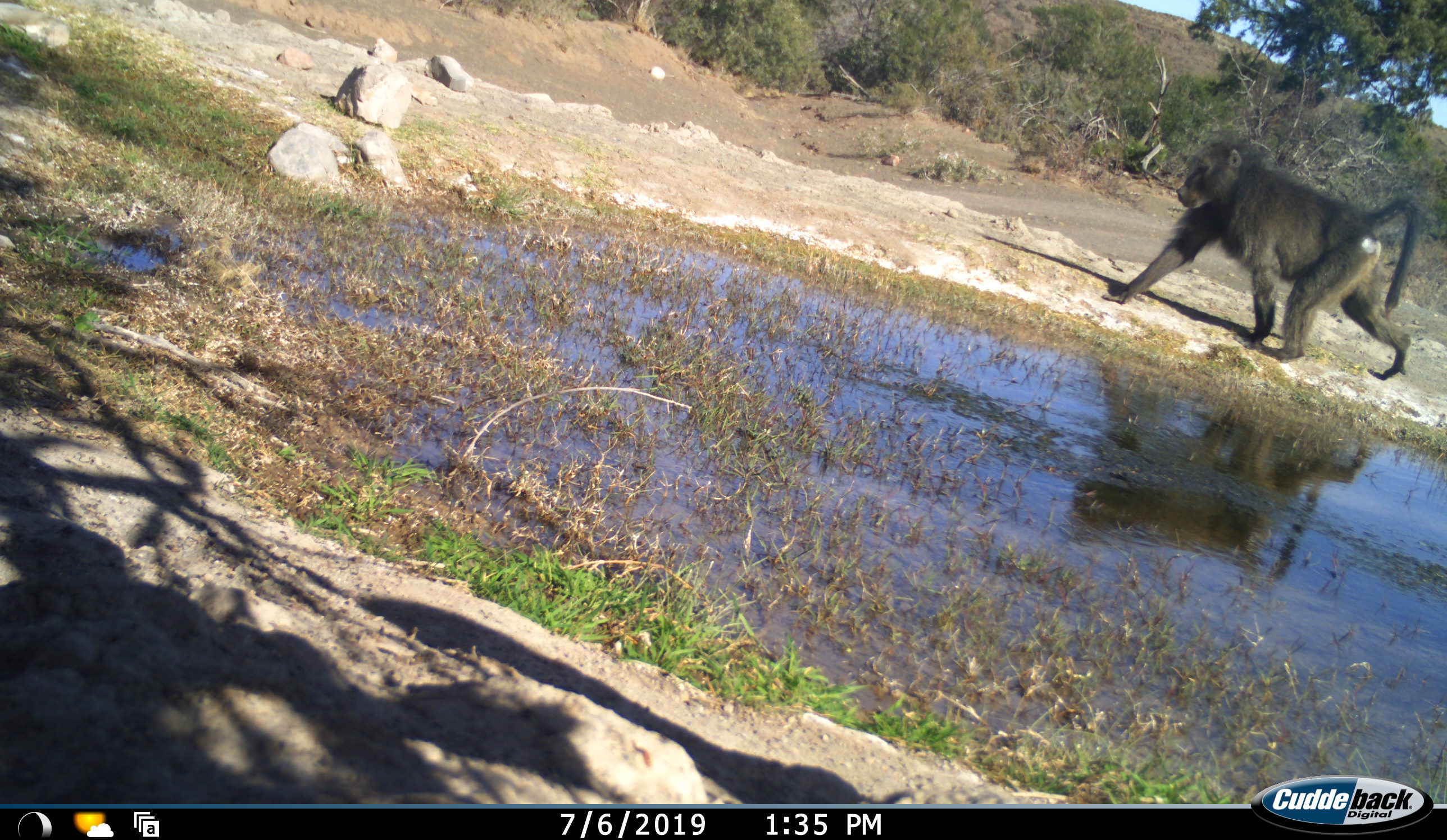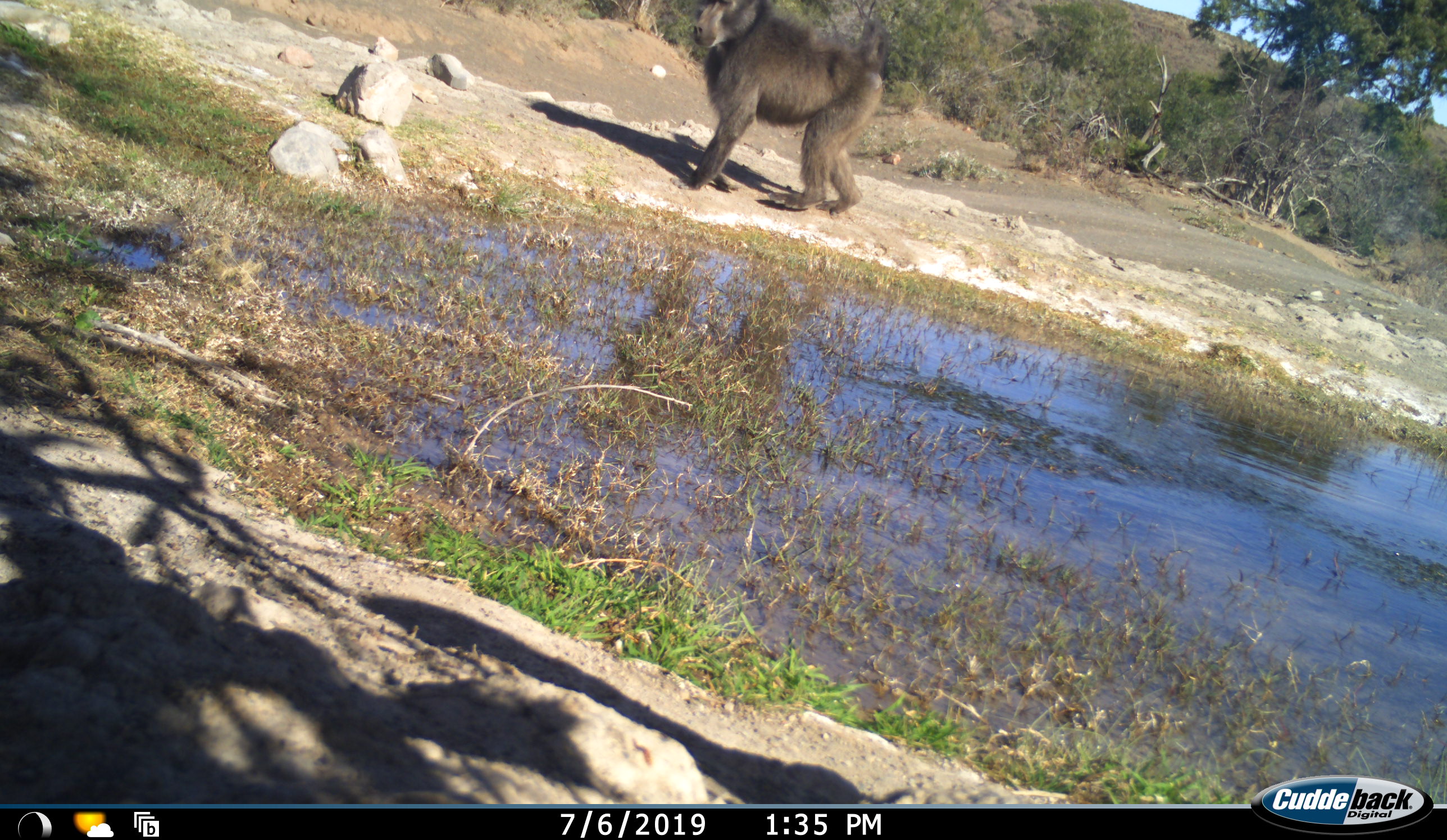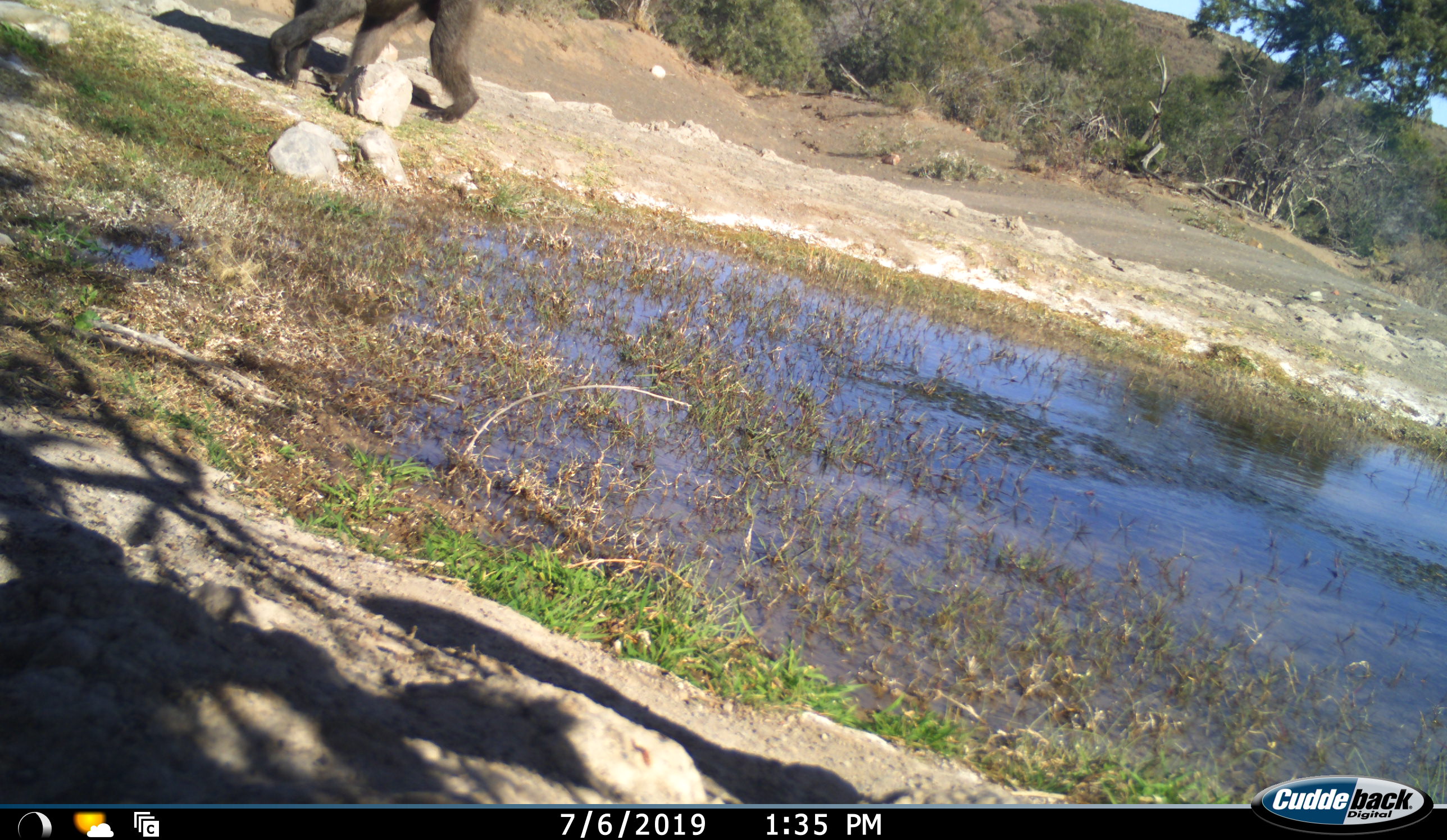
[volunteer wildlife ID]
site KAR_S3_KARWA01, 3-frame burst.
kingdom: Animalia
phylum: Chordata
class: Mammalia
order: Primates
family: Cercopithecidae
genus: Papio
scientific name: Papio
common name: baboon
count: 1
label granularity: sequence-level